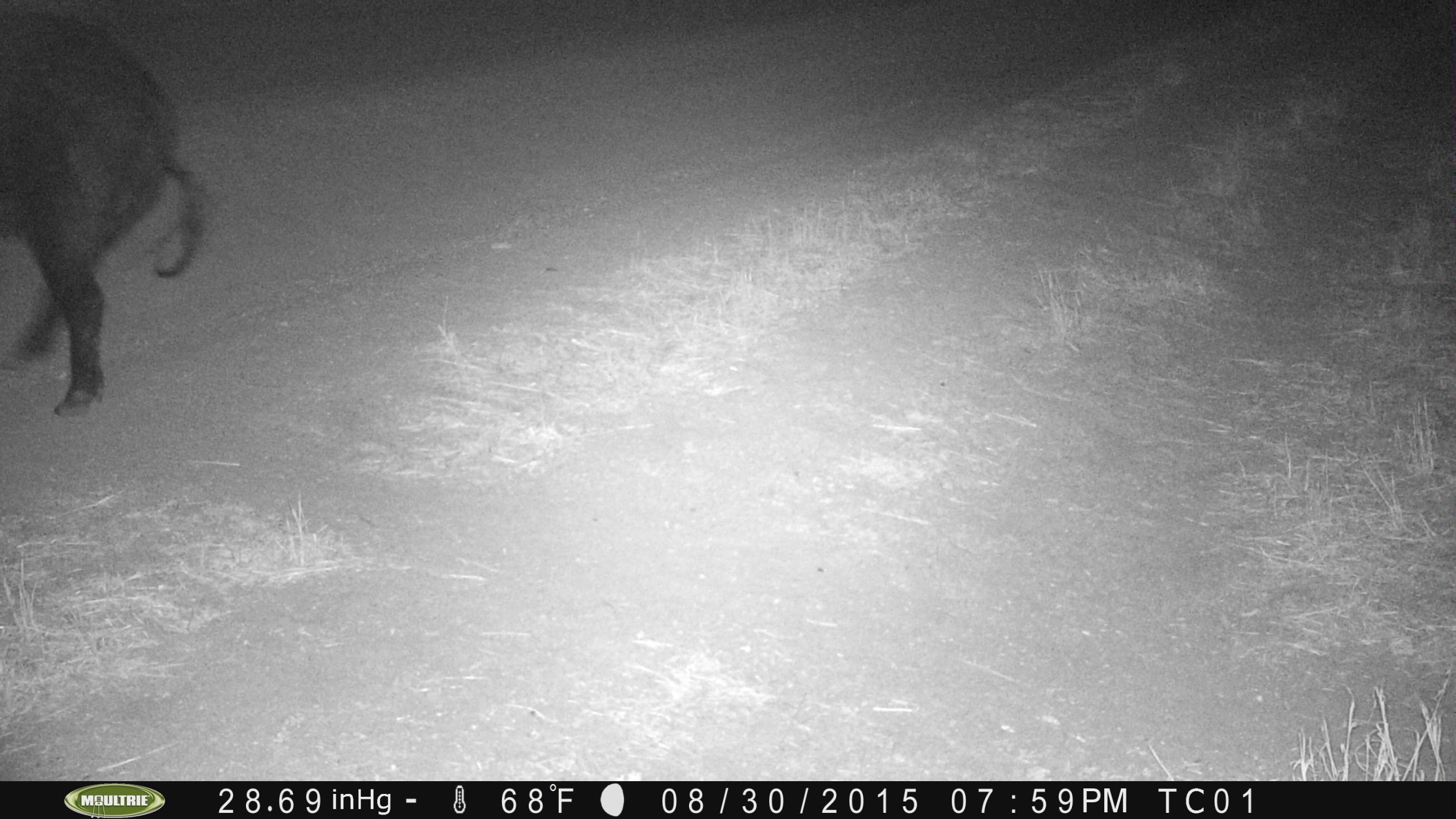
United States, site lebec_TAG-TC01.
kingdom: Animalia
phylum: Chordata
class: Mammalia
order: Artiodactyla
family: Suidae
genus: Sus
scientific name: Sus scrofa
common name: wild boar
Sus scrofa (wild boar).